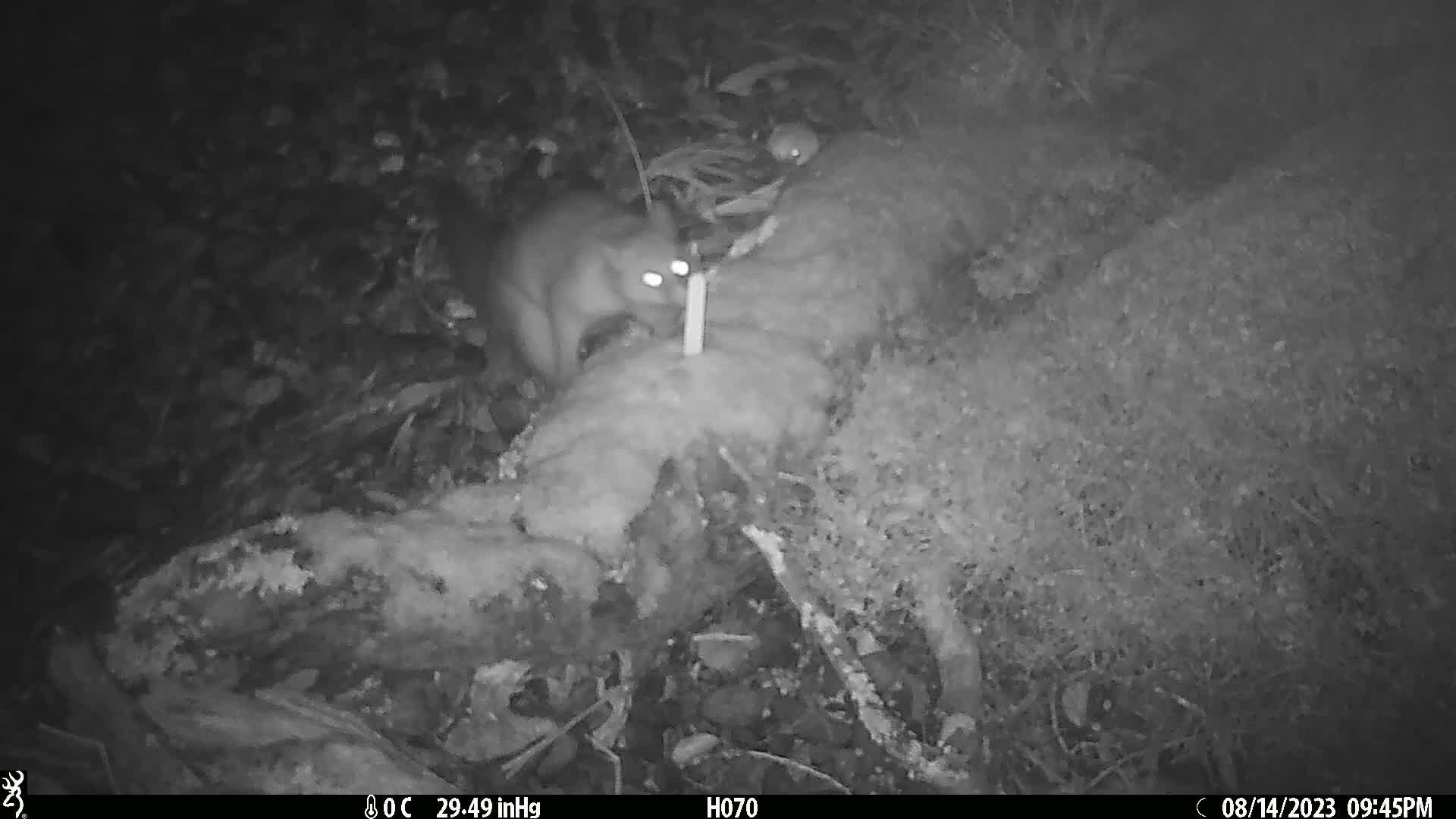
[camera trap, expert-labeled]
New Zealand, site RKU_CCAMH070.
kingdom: Animalia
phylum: Chordata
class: Mammalia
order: Diprotodontia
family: Phalangeridae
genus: Trichosurus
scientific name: Trichosurus vulpecula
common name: common brushtail possum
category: possum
Possum (common brushtail possum) (Trichosurus vulpecula).